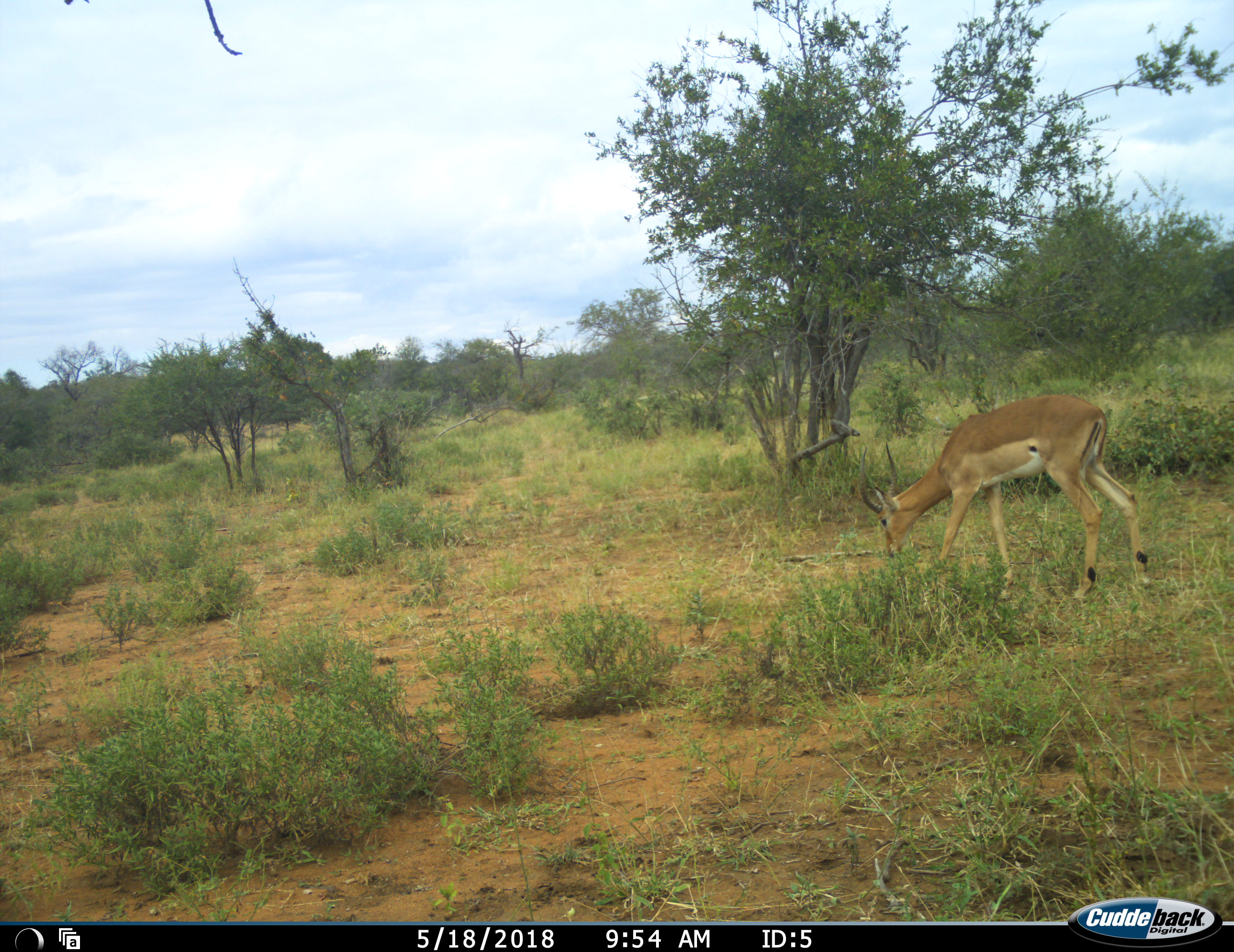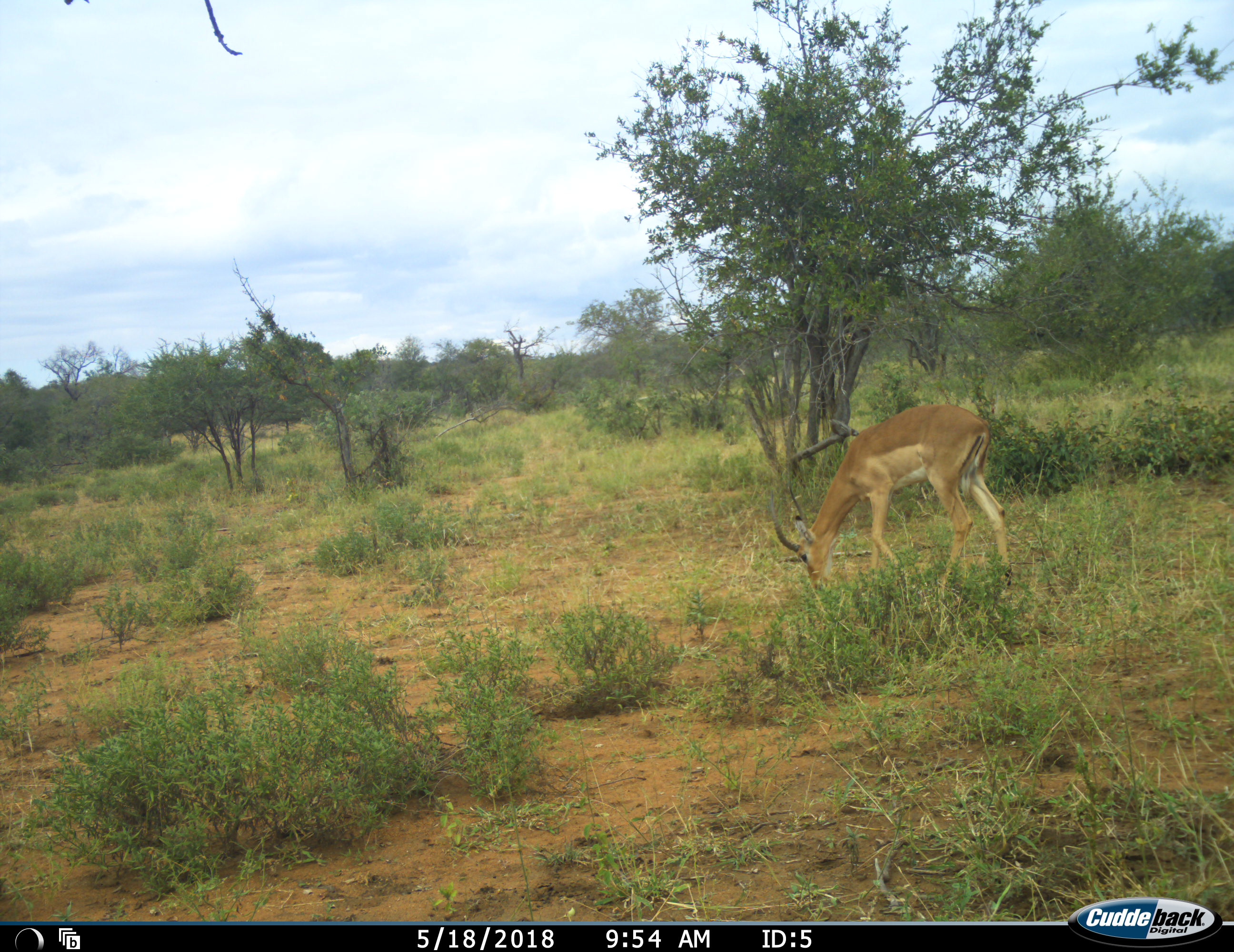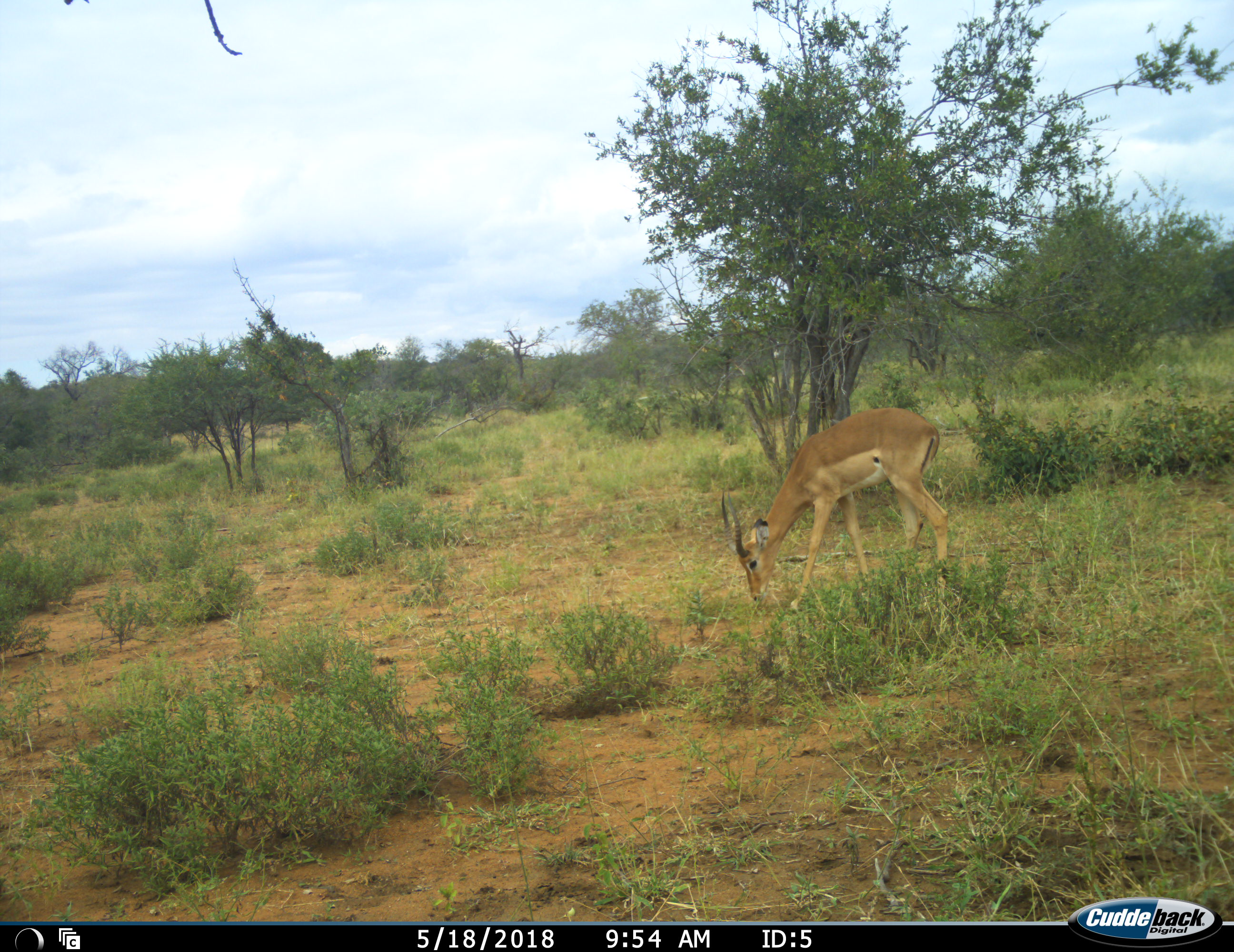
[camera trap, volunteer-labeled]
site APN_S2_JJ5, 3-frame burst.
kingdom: Animalia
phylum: Chordata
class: Mammalia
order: Artiodactyla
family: Bovidae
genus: Aepyceros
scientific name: Aepyceros melampus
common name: impala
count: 1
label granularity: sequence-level